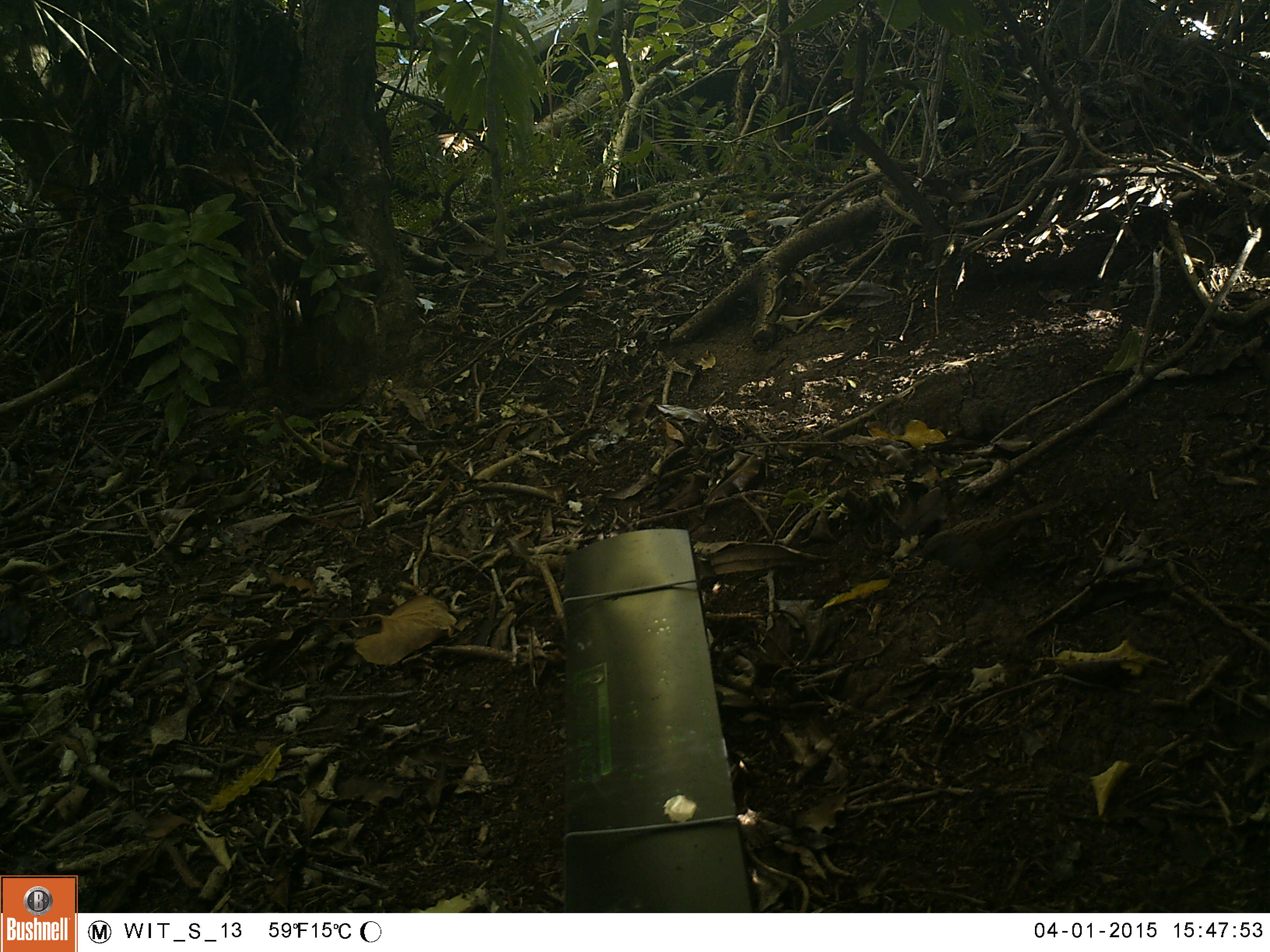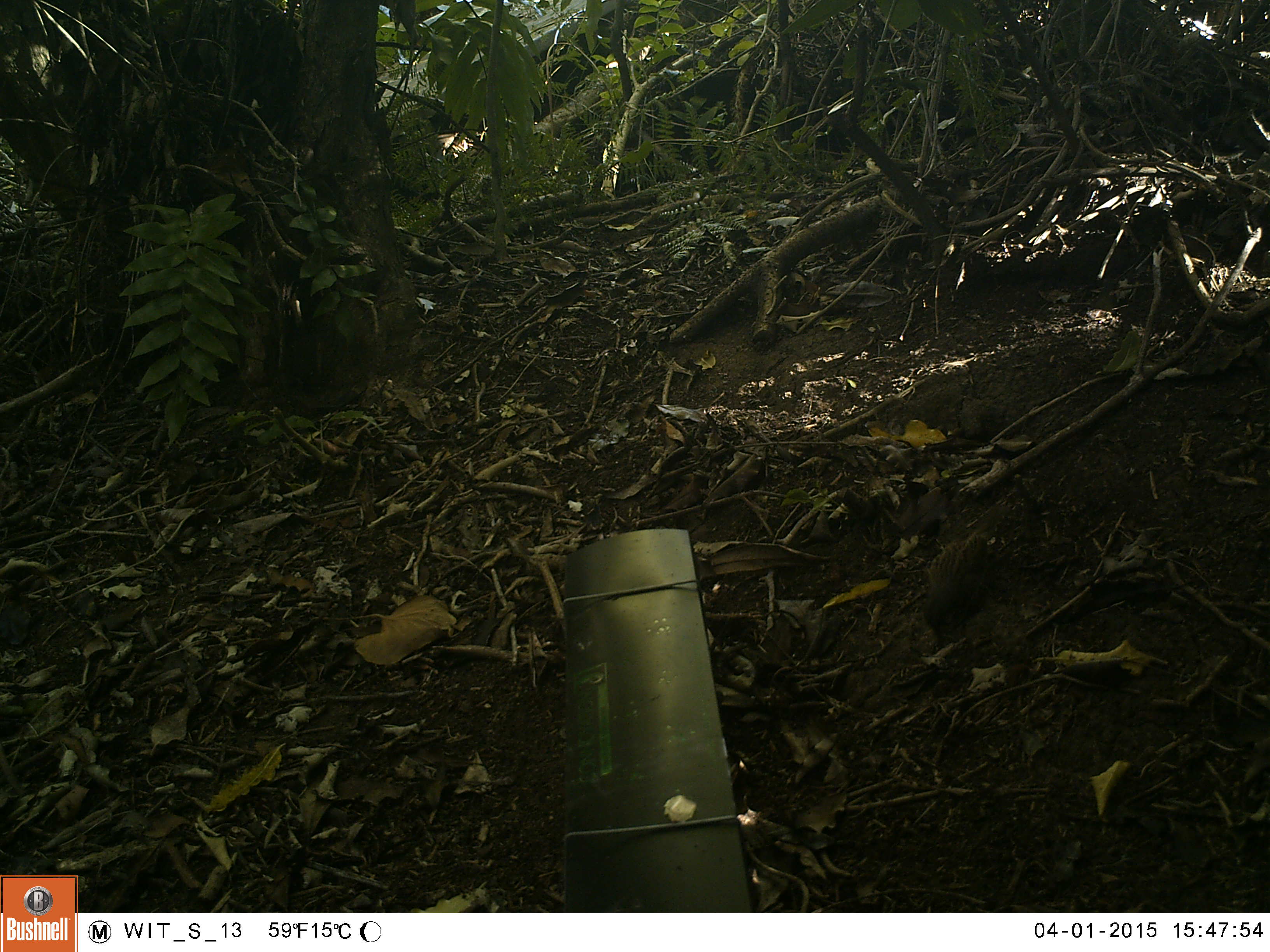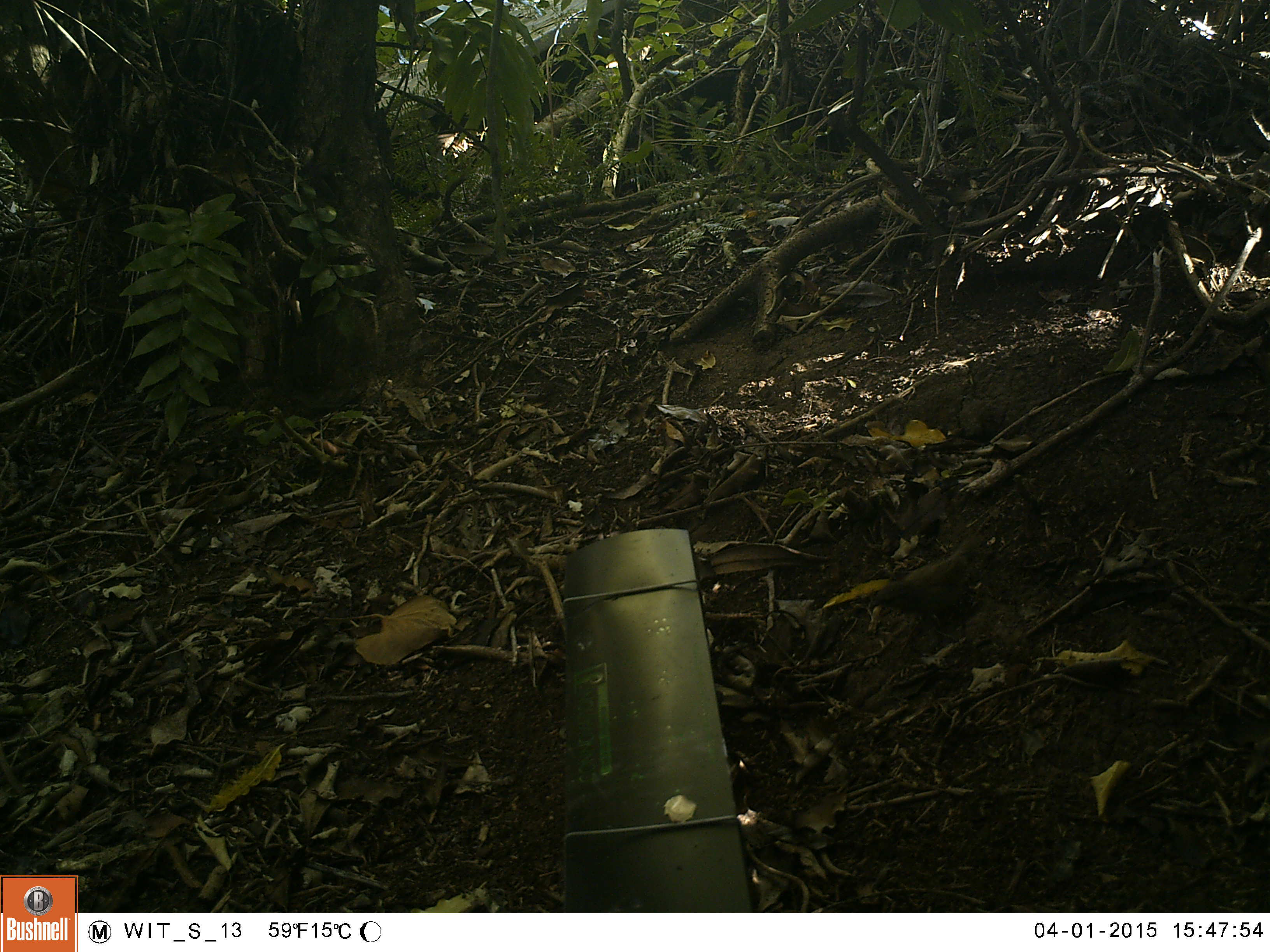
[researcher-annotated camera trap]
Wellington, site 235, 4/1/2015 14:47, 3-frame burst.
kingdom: Animalia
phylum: Chordata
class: Aves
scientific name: Aves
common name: bird